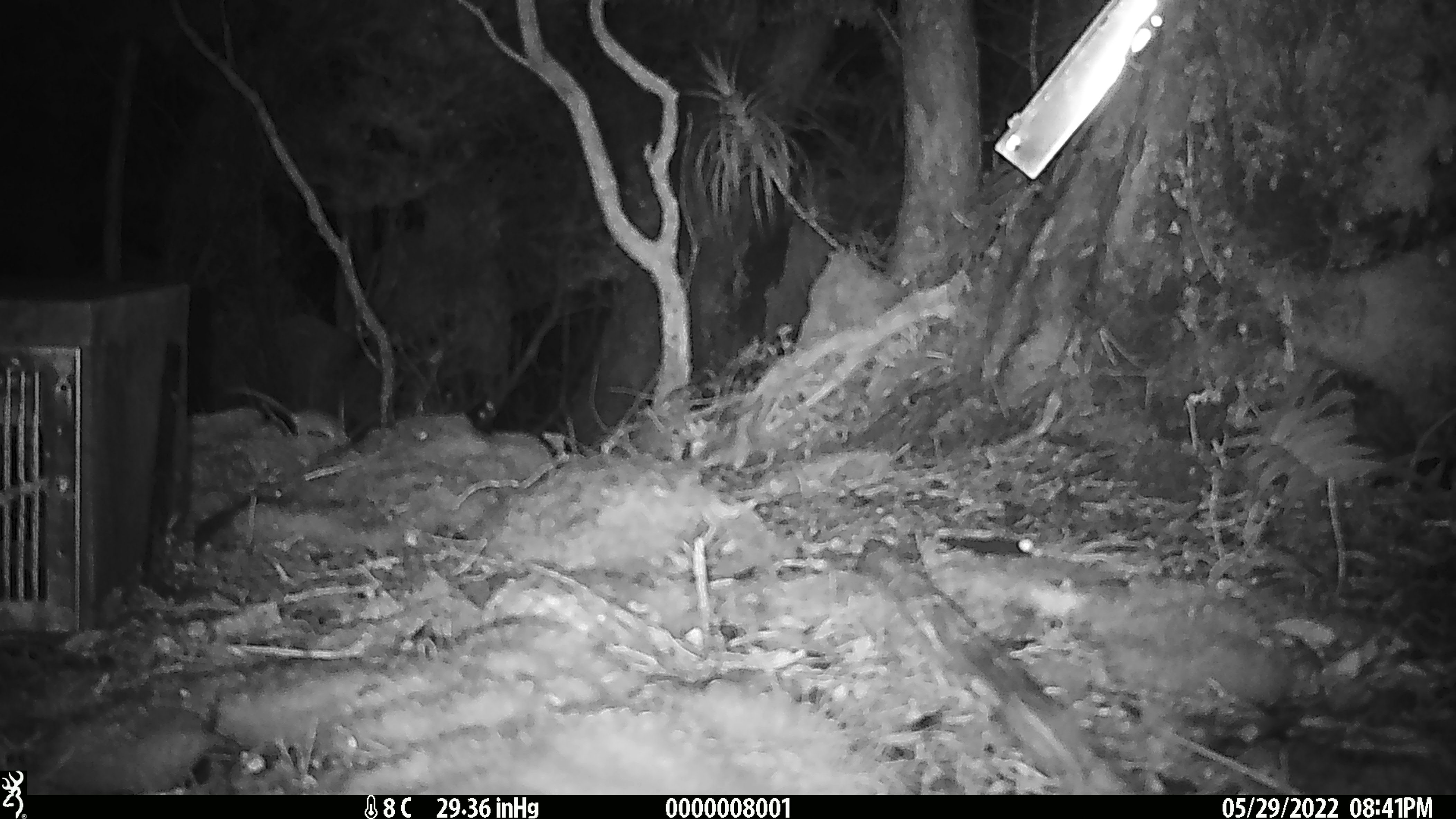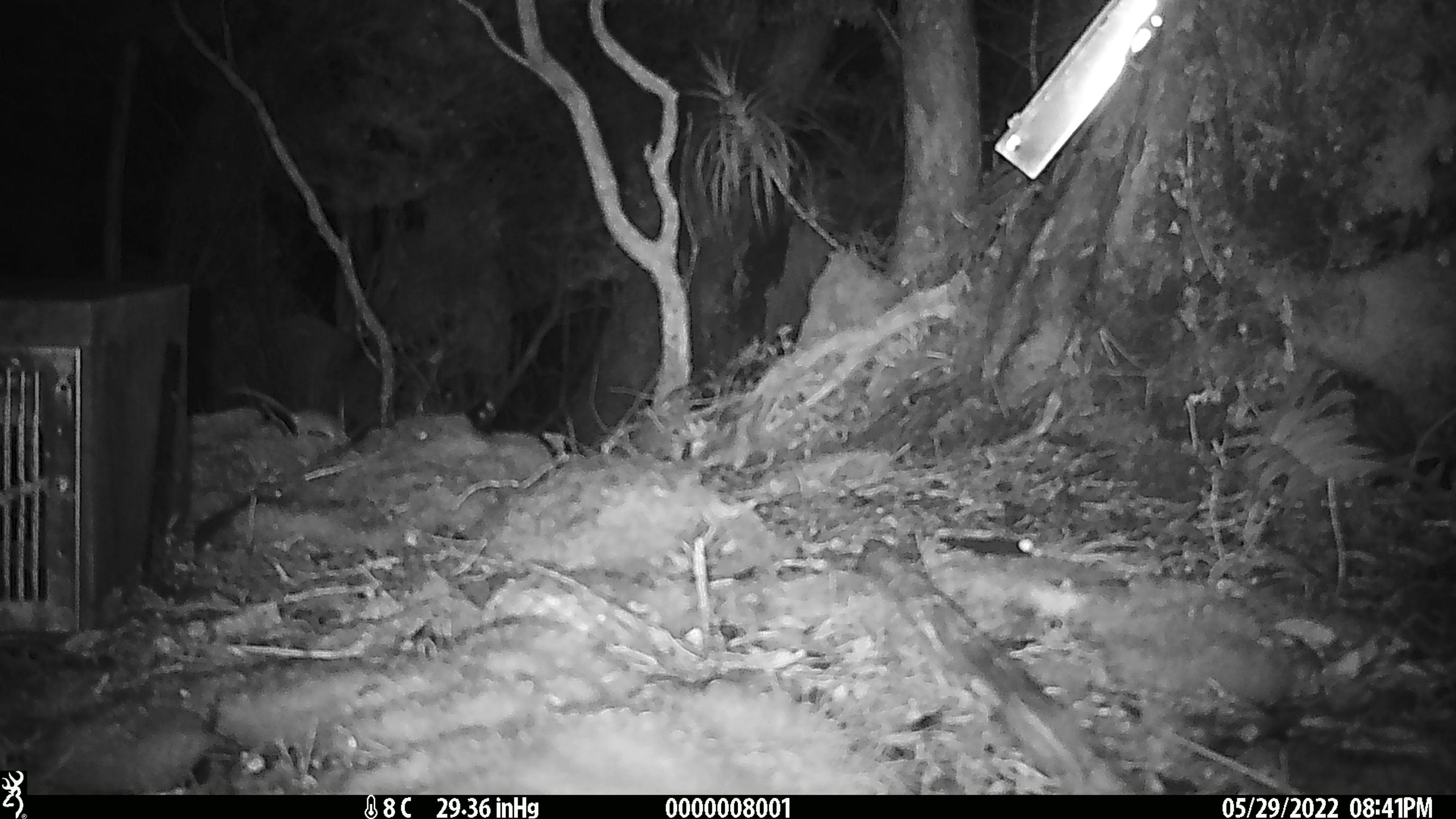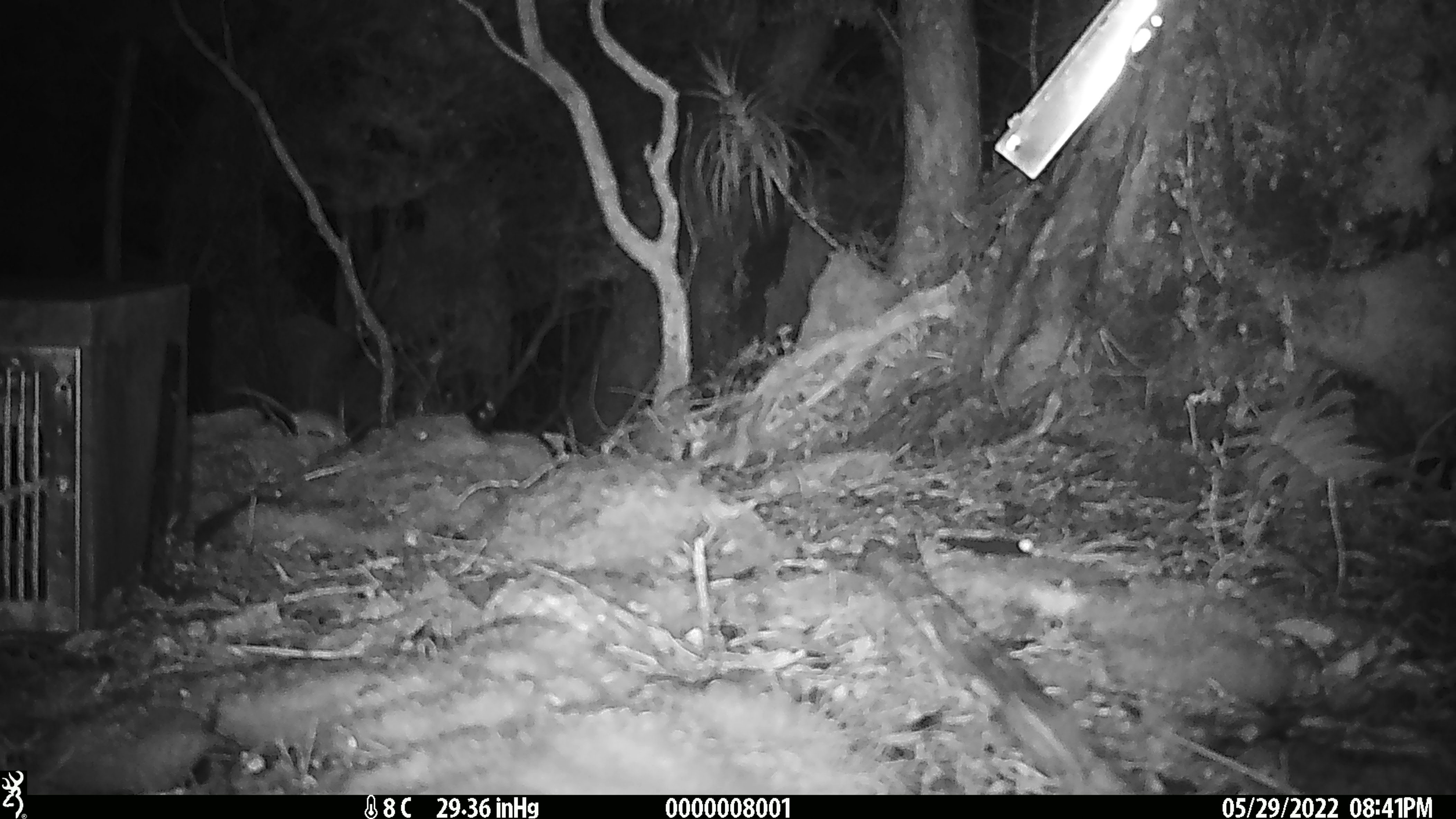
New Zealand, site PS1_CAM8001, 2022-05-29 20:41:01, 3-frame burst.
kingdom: Animalia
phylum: Chordata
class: Mammalia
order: Rodentia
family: Muridae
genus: Mus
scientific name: Mus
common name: mouse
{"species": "mouse (Mus)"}